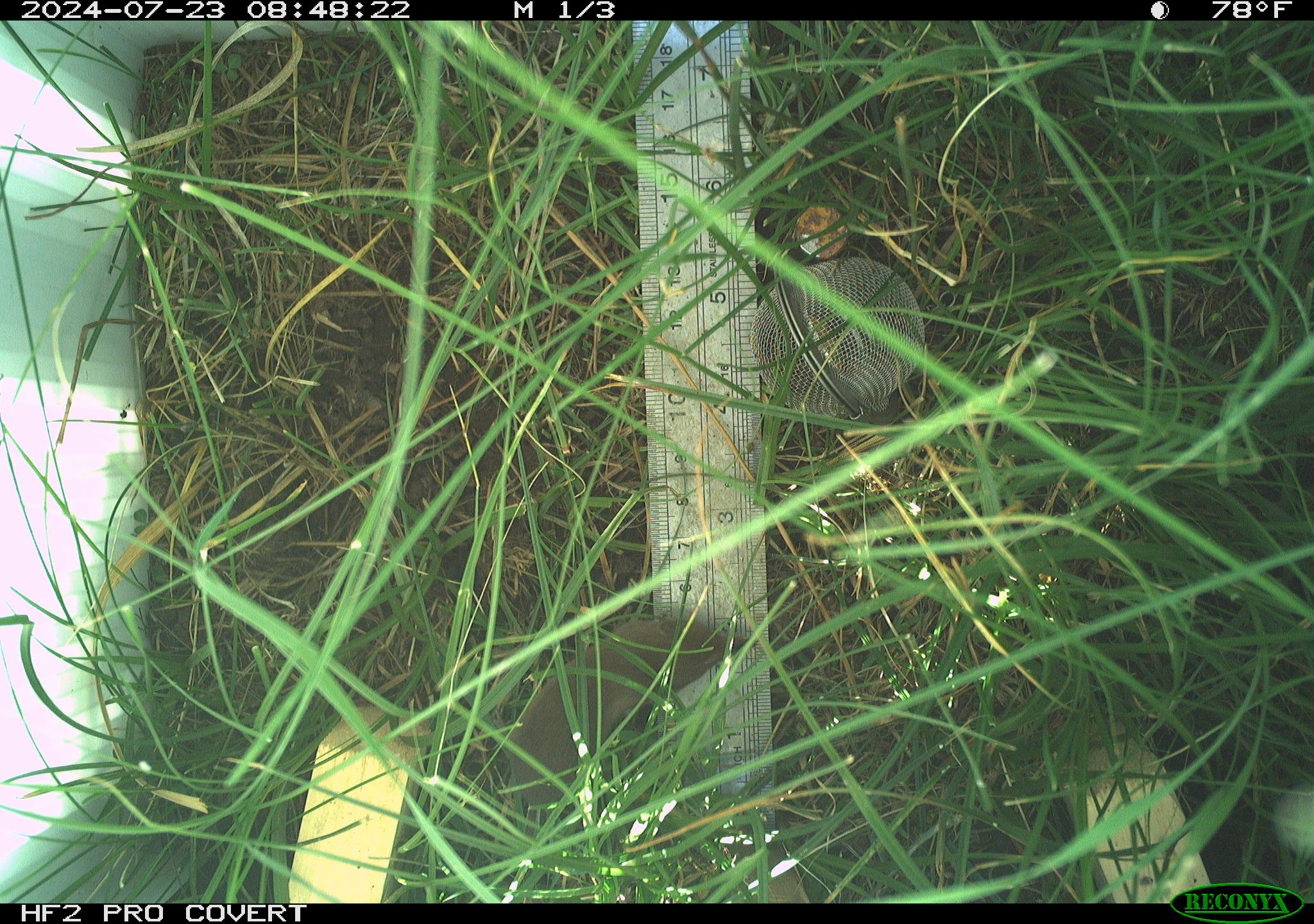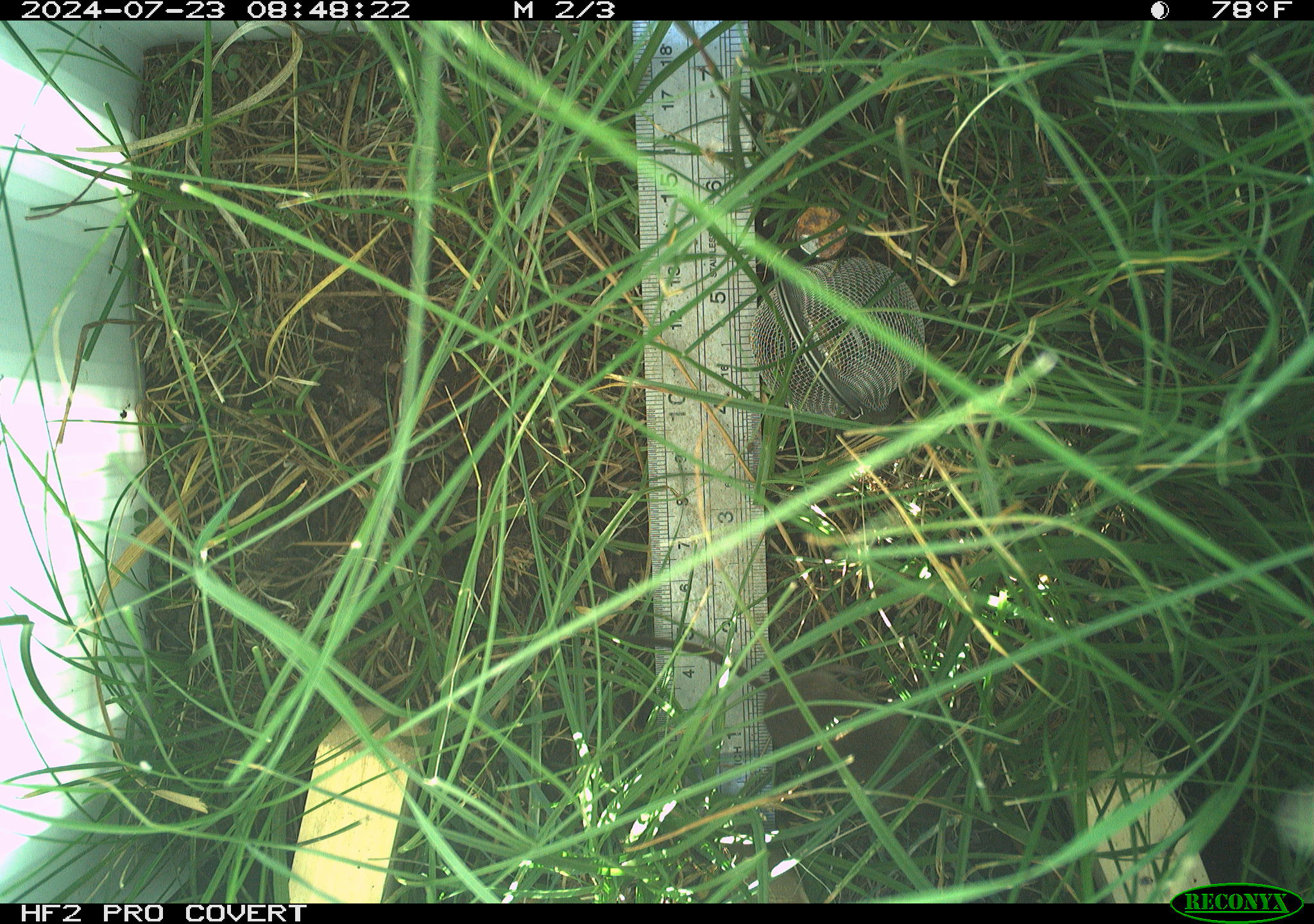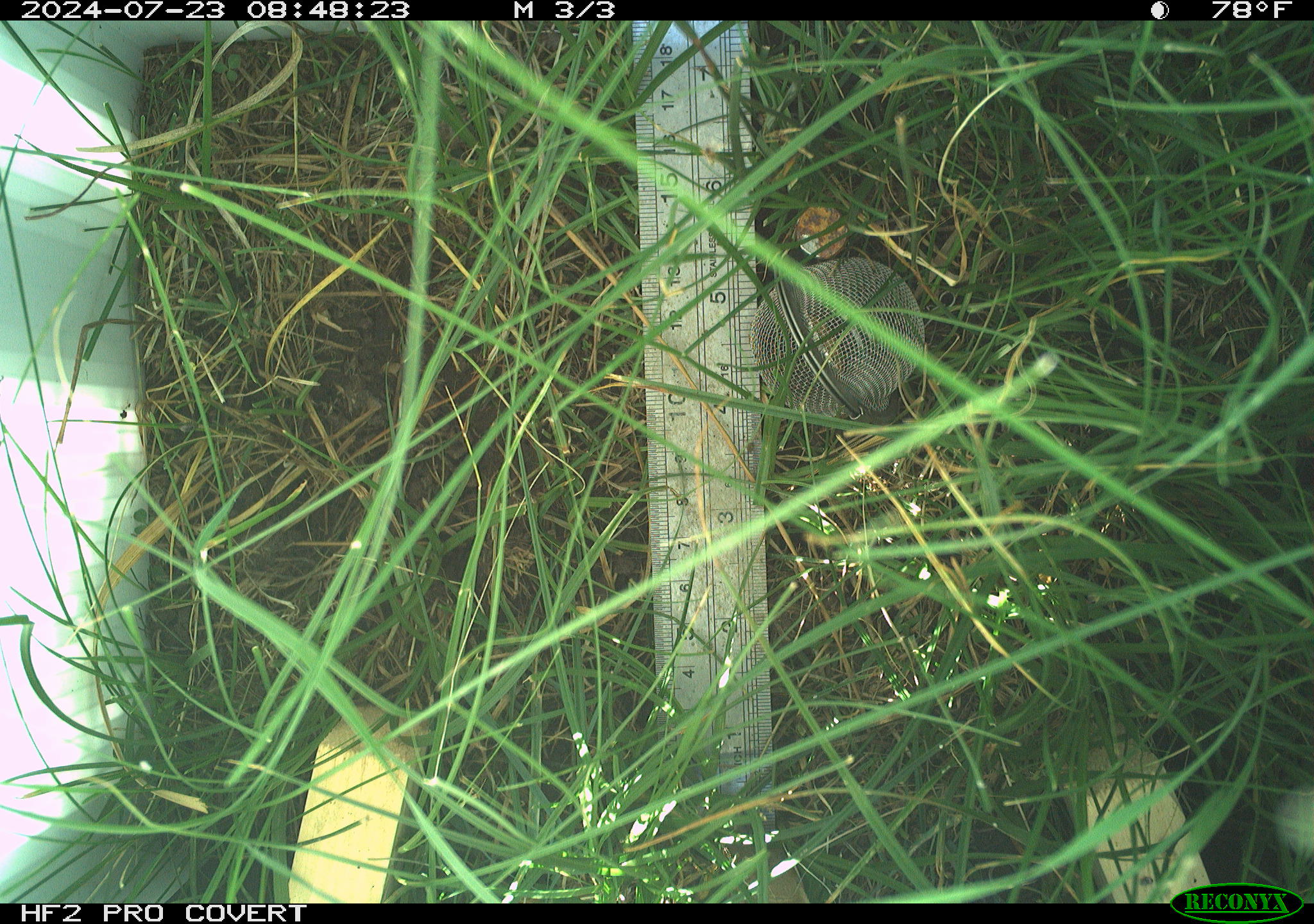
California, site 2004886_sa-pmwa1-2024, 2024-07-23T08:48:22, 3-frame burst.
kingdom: Animalia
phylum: Chordata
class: Mammalia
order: Rodentia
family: Cricetidae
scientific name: Arvicolinae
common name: voles, lemmings, and muskrats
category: arvicolinae subfamily